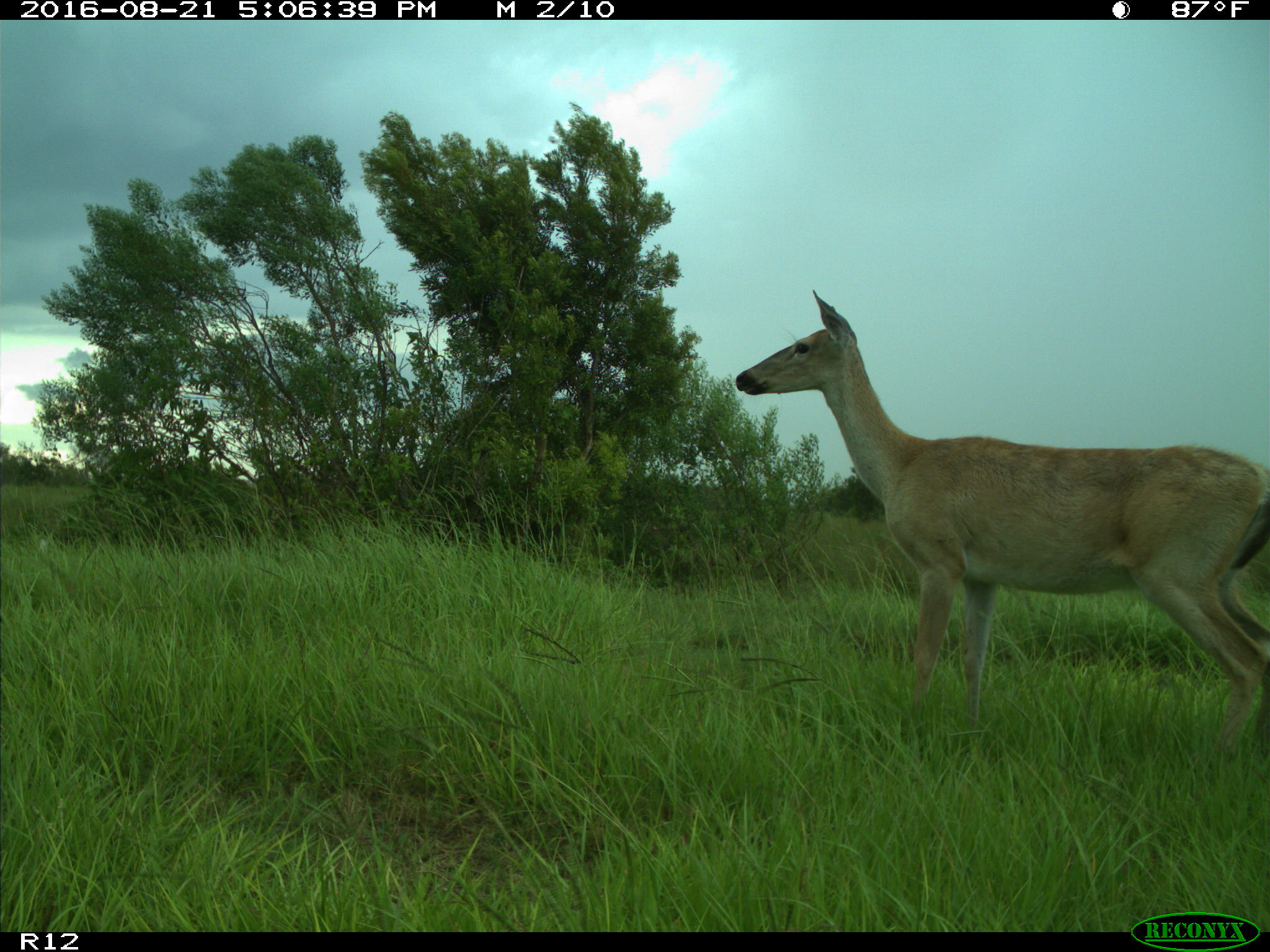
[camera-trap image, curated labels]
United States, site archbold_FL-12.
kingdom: Animalia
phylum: Chordata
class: Mammalia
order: Artiodactyla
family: Cervidae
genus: Odocoileus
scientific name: Odocoileus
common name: deer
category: unidentified deer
Unidentified deer (deer) (Odocoileus).